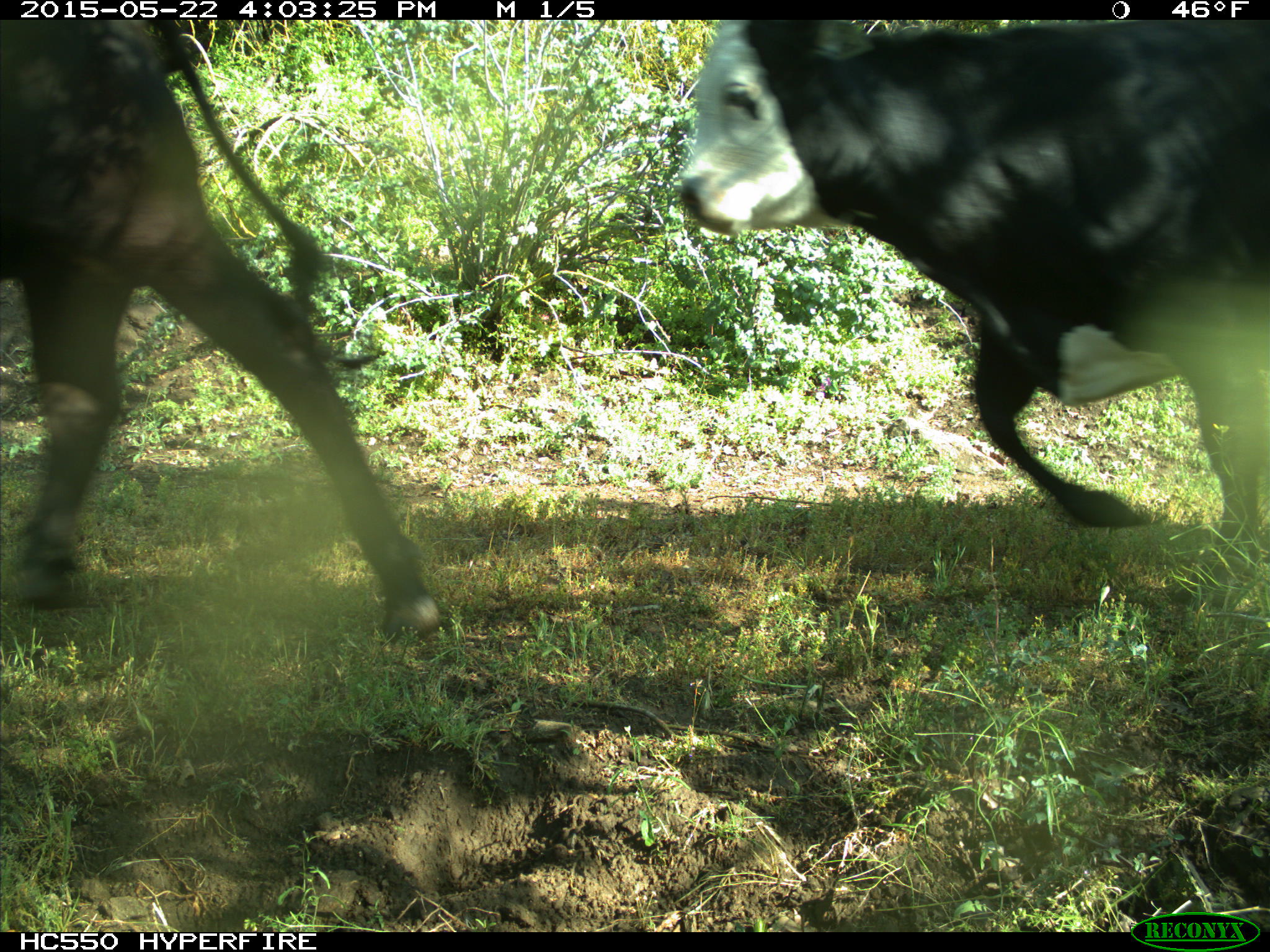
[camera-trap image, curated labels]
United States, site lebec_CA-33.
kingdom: Animalia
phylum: Chordata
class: Mammalia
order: Artiodactyla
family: Bovidae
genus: Bos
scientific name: Bos taurus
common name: domestic cow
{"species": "Bos taurus (domestic cow)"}